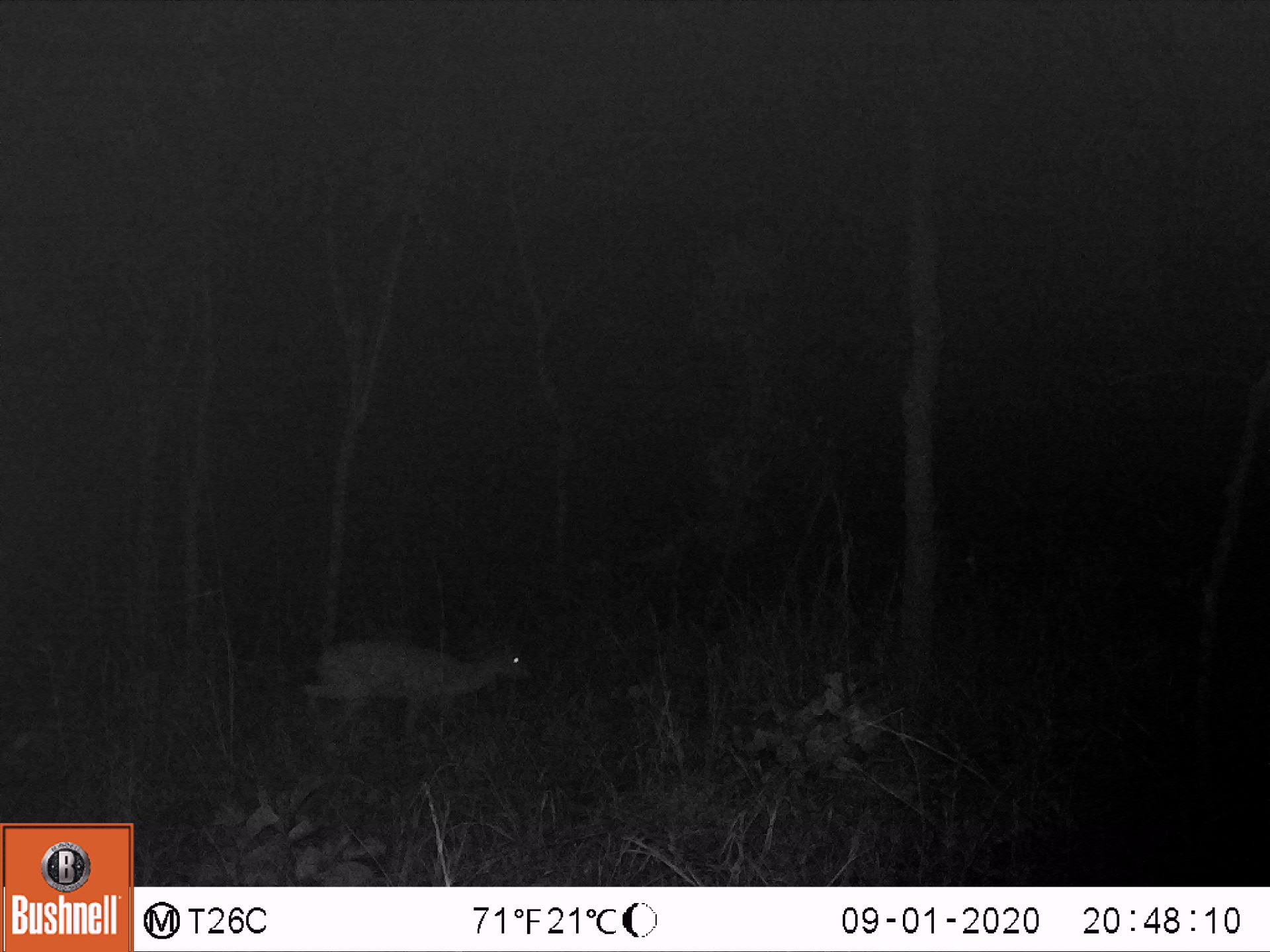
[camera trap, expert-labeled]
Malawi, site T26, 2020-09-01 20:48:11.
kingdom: Animalia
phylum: Chordata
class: Mammalia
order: Artiodactyla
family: Bovidae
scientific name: Antilopinae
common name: small antelope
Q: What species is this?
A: Small antelope (Antilopinae).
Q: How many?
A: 1.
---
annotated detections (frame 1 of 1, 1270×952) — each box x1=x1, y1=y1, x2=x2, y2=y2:
small antelope: x1=286, y1=611, x2=538, y2=782